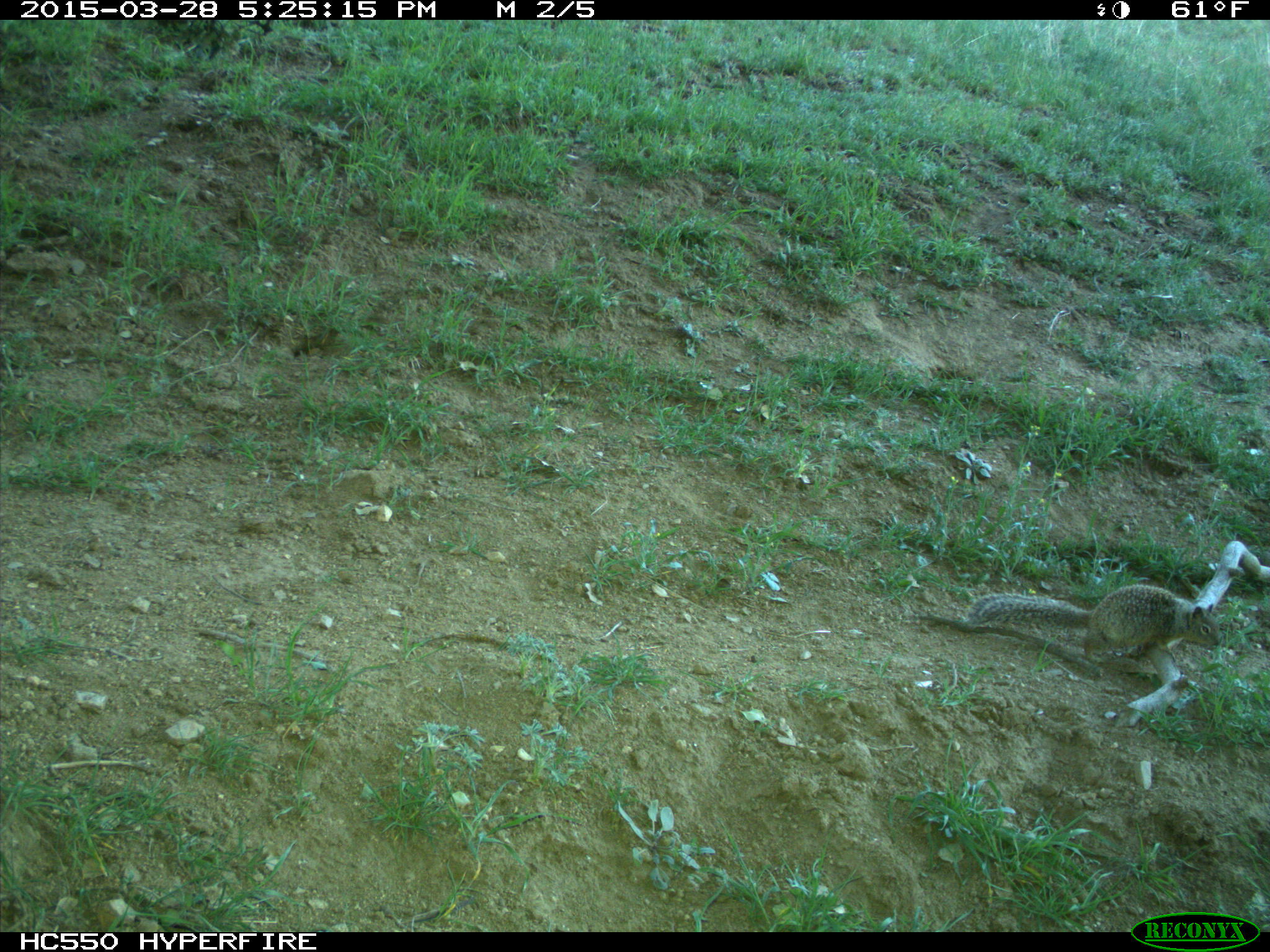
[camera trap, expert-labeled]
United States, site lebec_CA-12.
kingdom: Animalia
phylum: Chordata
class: Mammalia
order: Rodentia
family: Sciuridae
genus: Otospermophilus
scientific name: Otospermophilus beecheyi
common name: california ground squirrel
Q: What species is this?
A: Otospermophilus beecheyi (california ground squirrel).